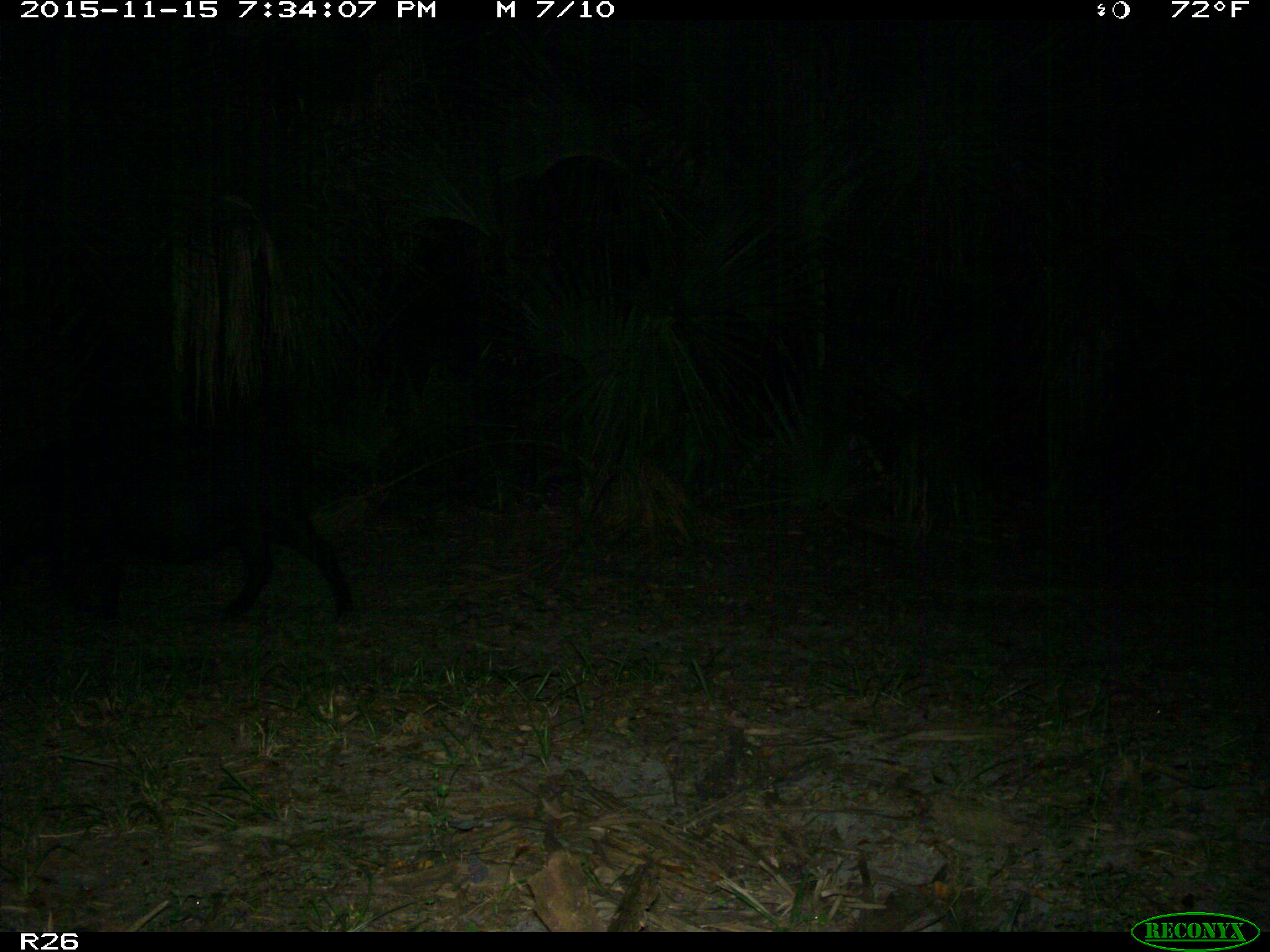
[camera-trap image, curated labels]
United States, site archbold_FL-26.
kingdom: Animalia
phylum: Chordata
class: Mammalia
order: Artiodactyla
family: Suidae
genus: Sus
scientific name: Sus scrofa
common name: wild boar